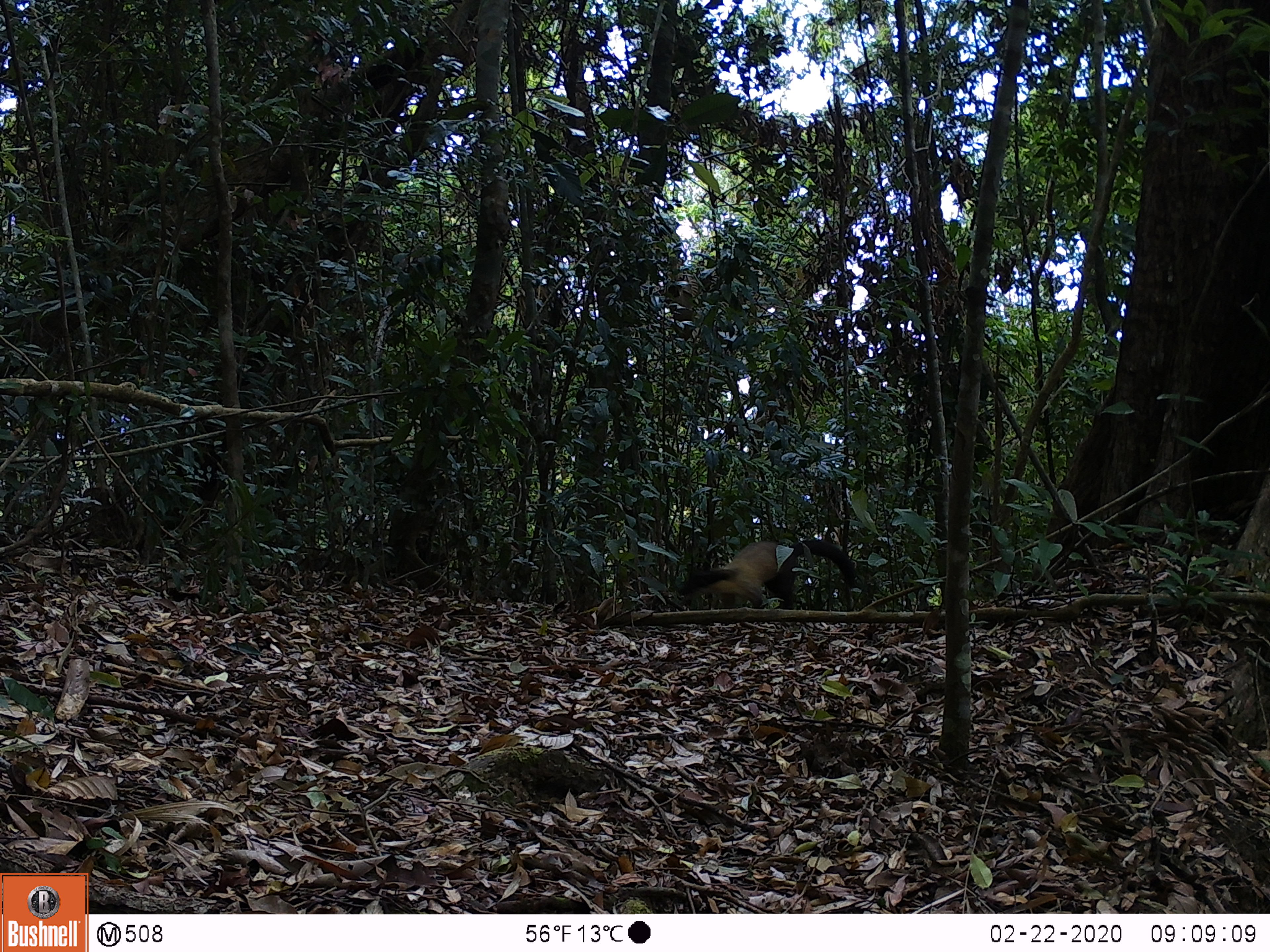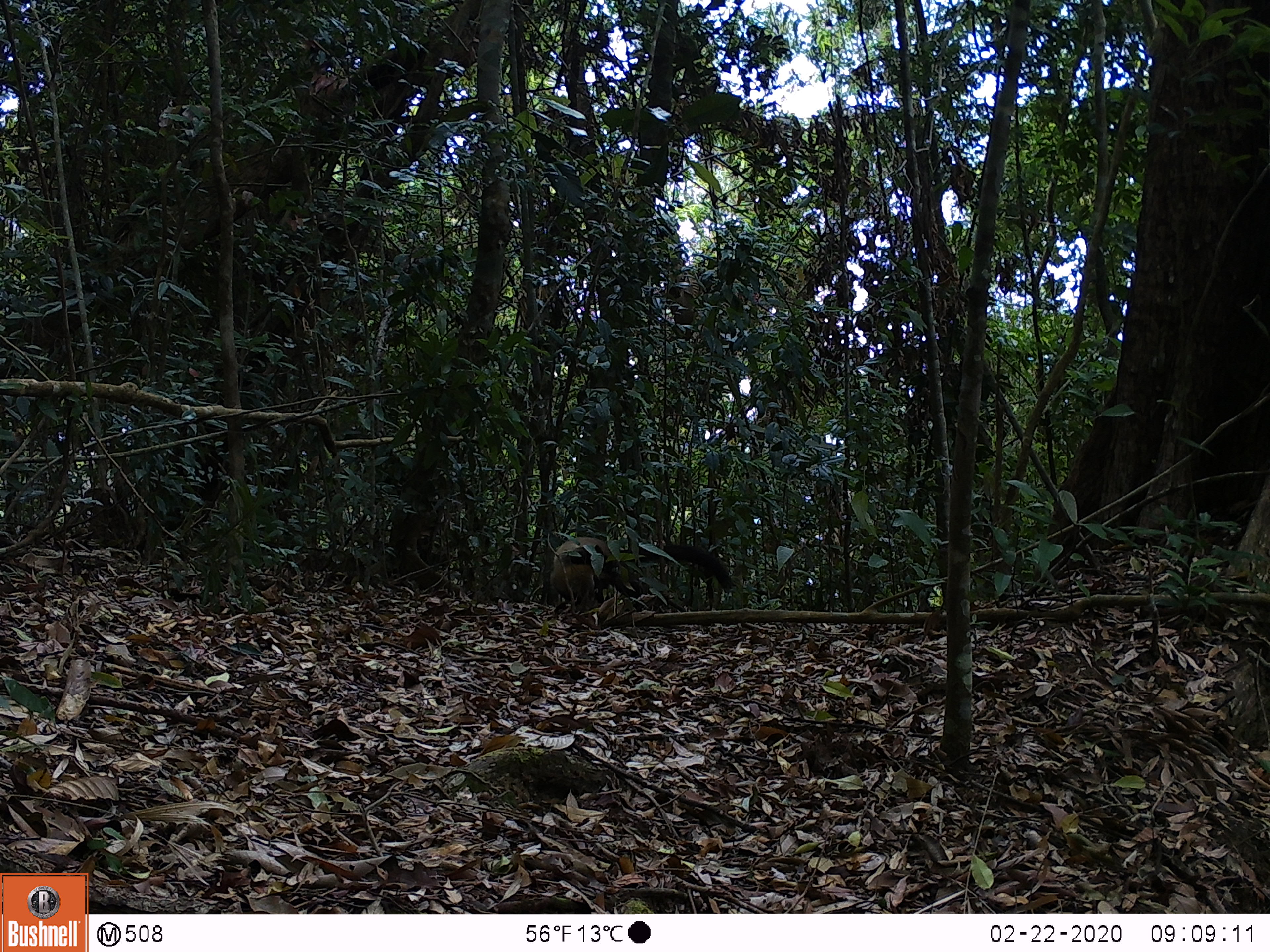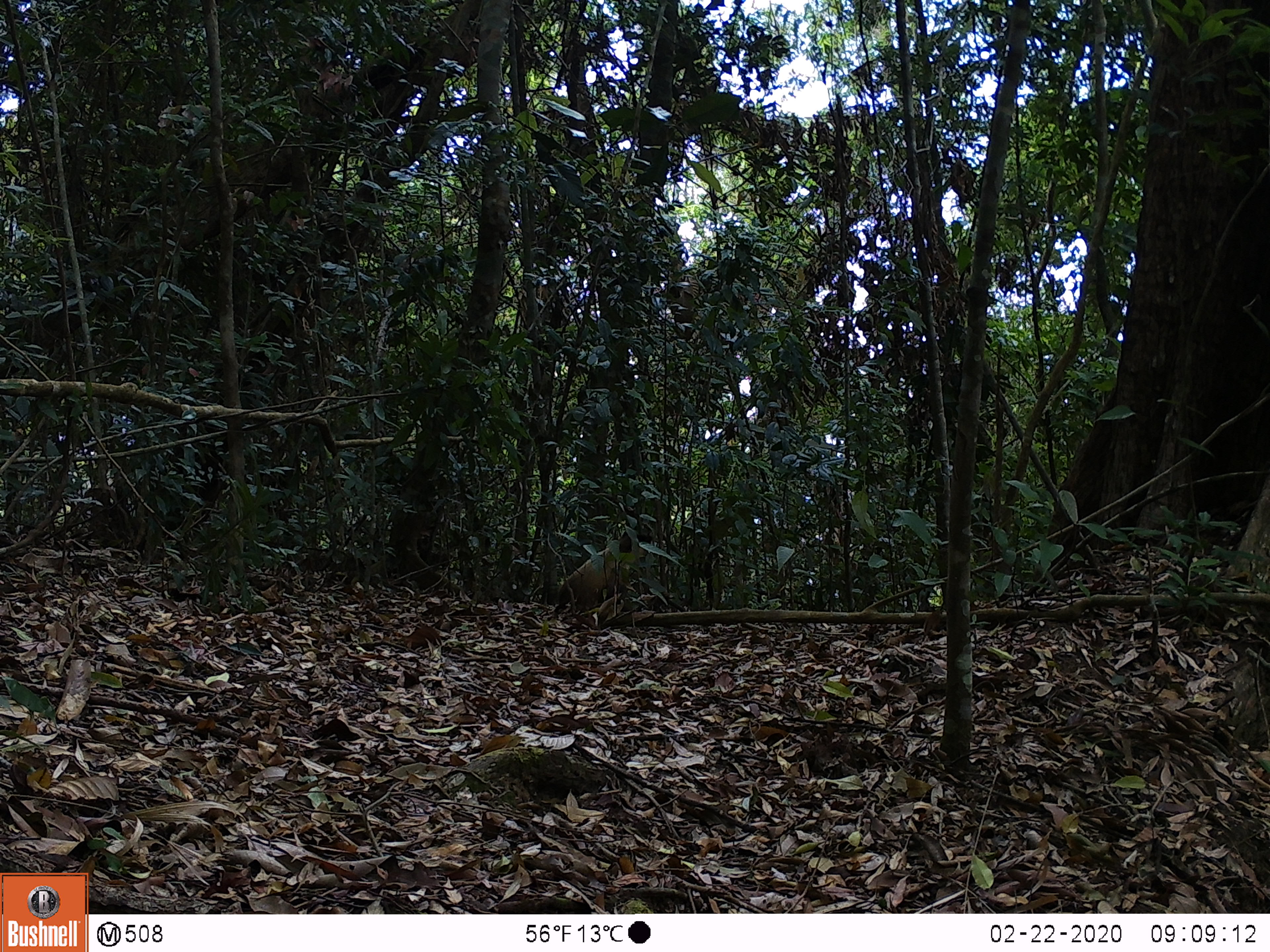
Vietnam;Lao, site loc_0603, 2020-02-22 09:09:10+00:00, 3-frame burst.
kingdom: Animalia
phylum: Chordata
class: Mammalia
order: Carnivora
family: Mustelidae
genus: Martes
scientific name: Martes flavigula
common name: yellow-throated marten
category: yellow throated marten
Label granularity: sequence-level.